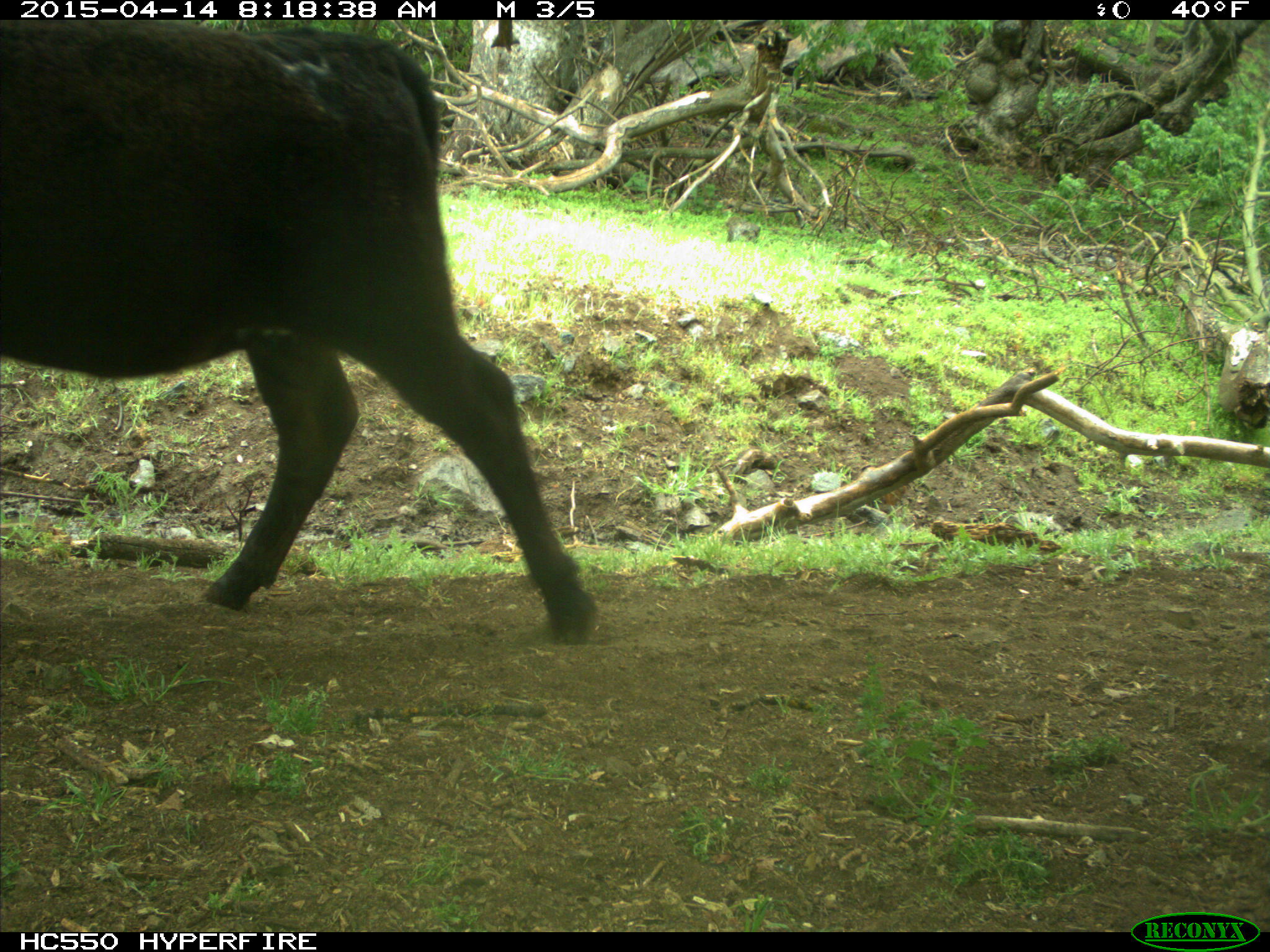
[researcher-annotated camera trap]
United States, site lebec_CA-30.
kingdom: Animalia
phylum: Chordata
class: Mammalia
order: Artiodactyla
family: Bovidae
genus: Bos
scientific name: Bos taurus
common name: domestic cow